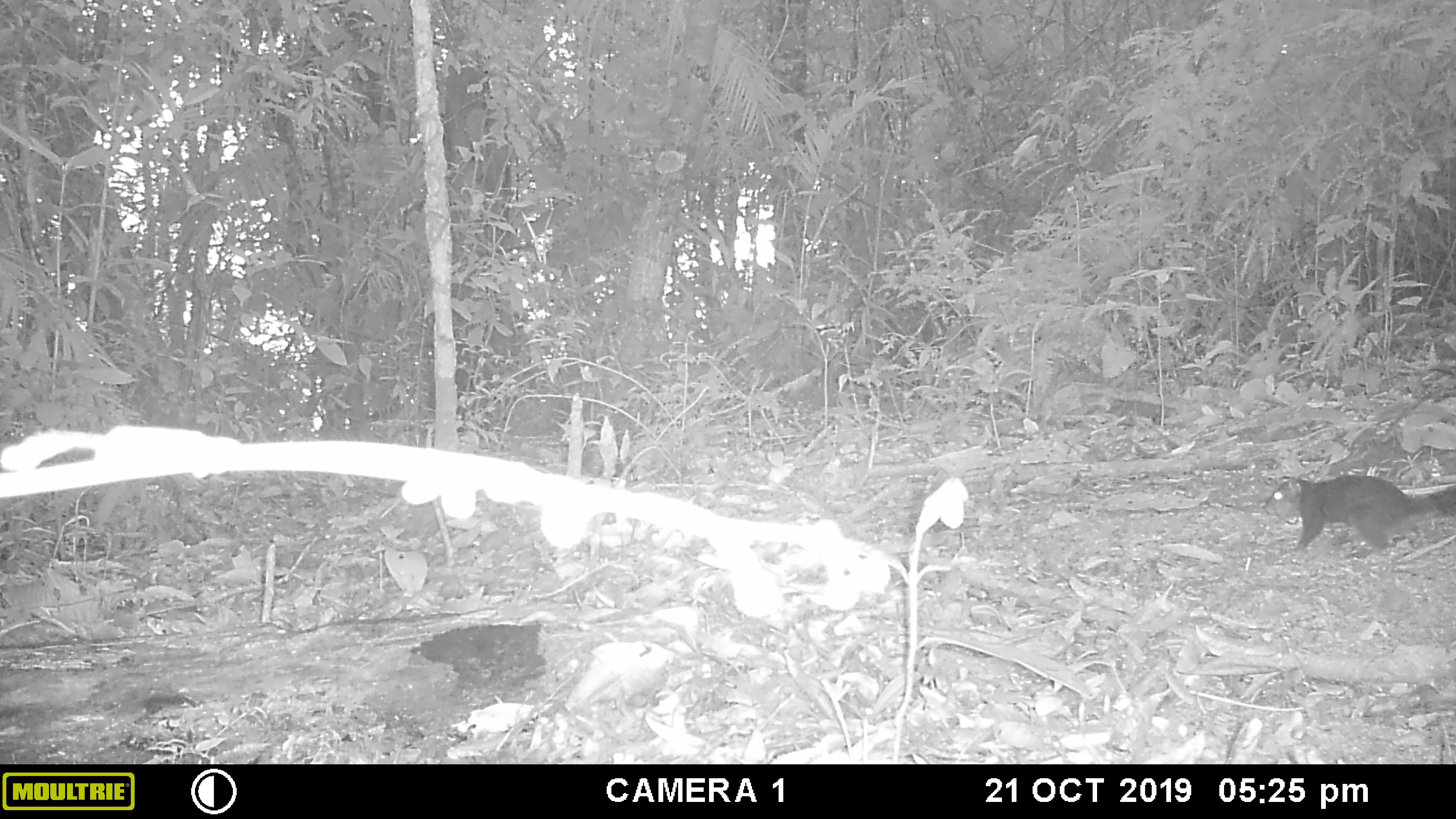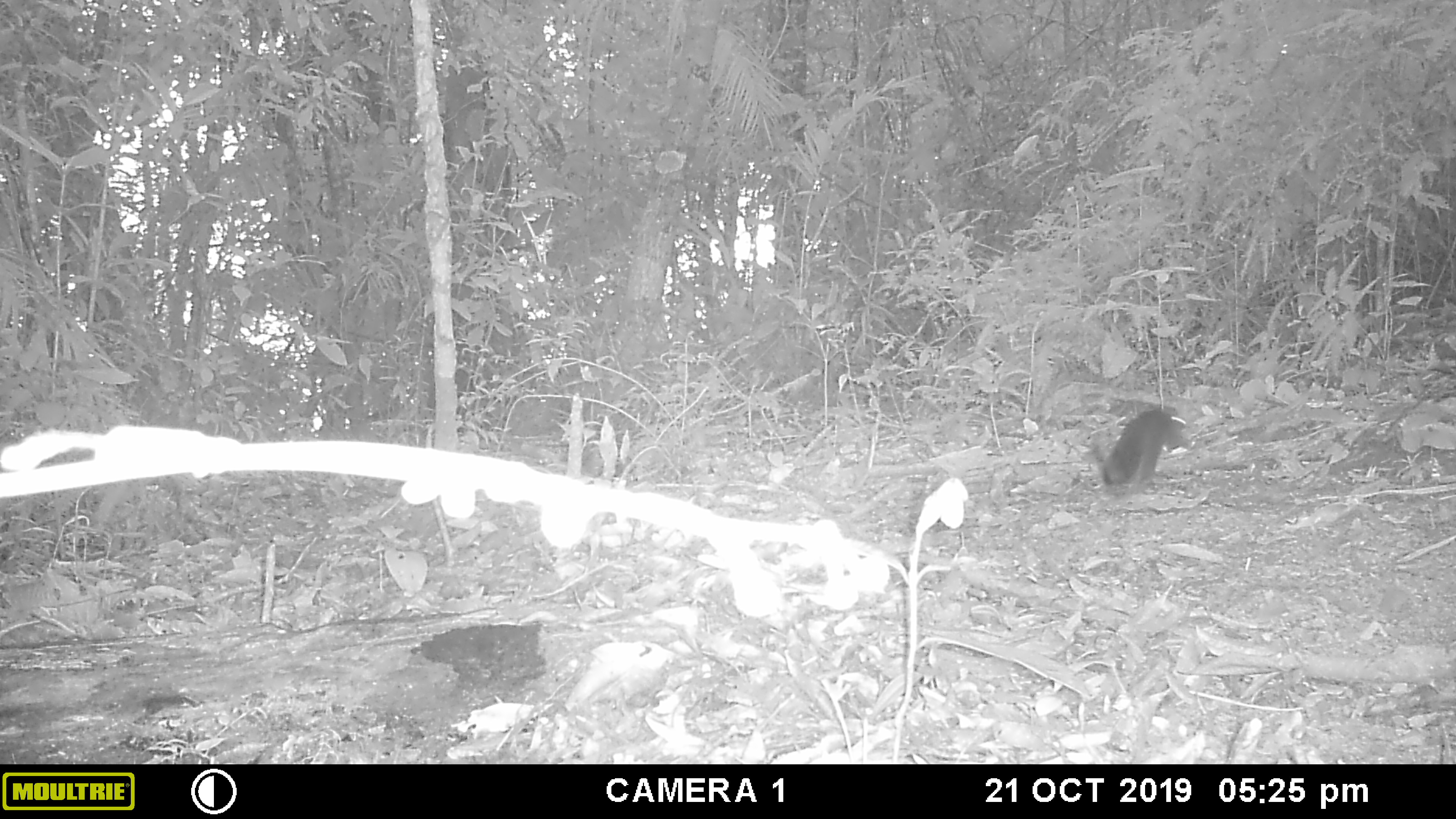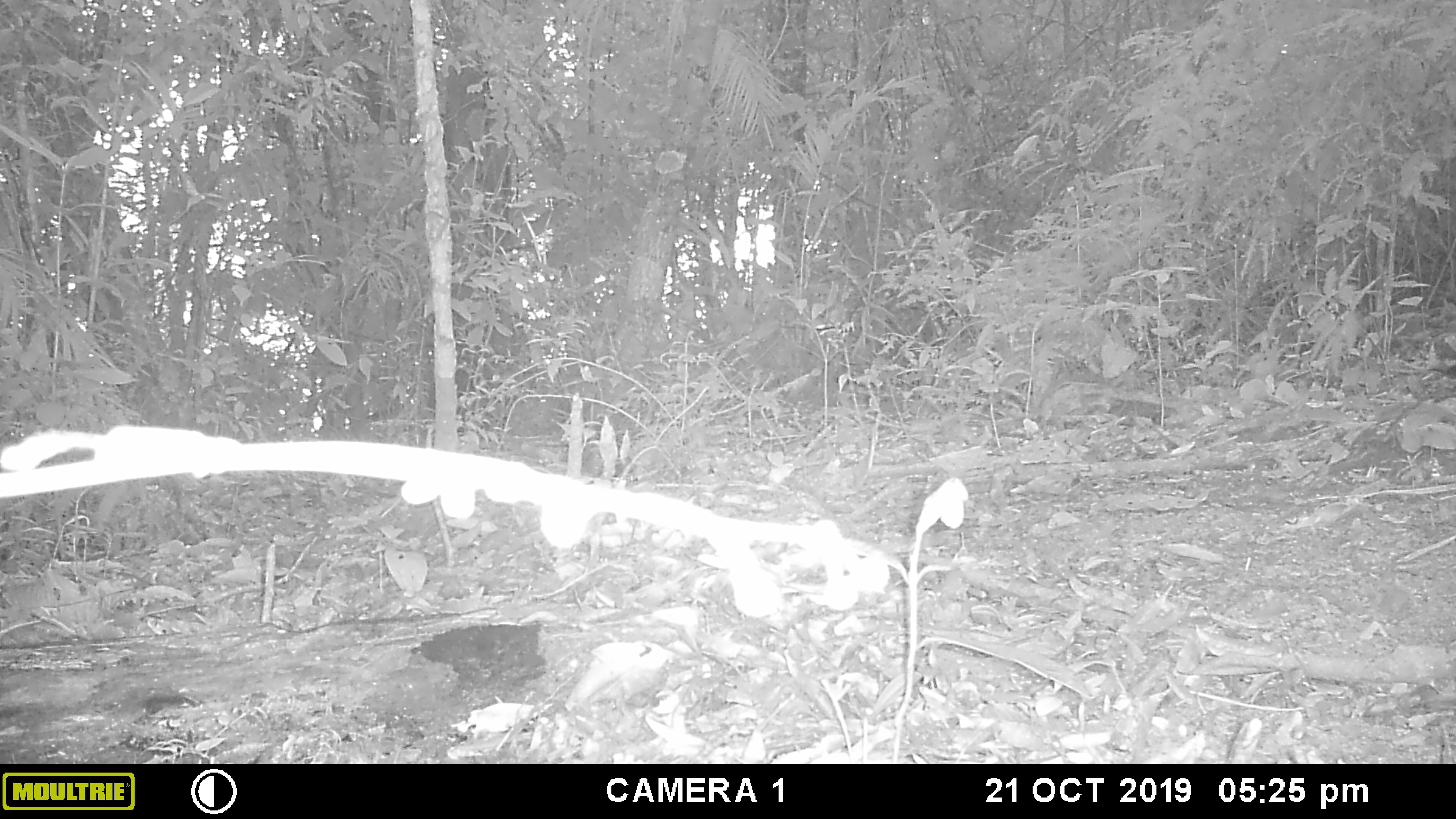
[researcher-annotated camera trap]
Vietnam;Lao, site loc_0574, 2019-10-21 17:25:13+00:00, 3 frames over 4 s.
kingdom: Animalia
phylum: Chordata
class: Mammalia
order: Rodentia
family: Sciuridae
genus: Dremomys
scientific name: Dremomys rufigenis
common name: red-cheeked squirrel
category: red cheeked squirrel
Red cheeked squirrel (red-cheeked squirrel) (Dremomys rufigenis). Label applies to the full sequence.